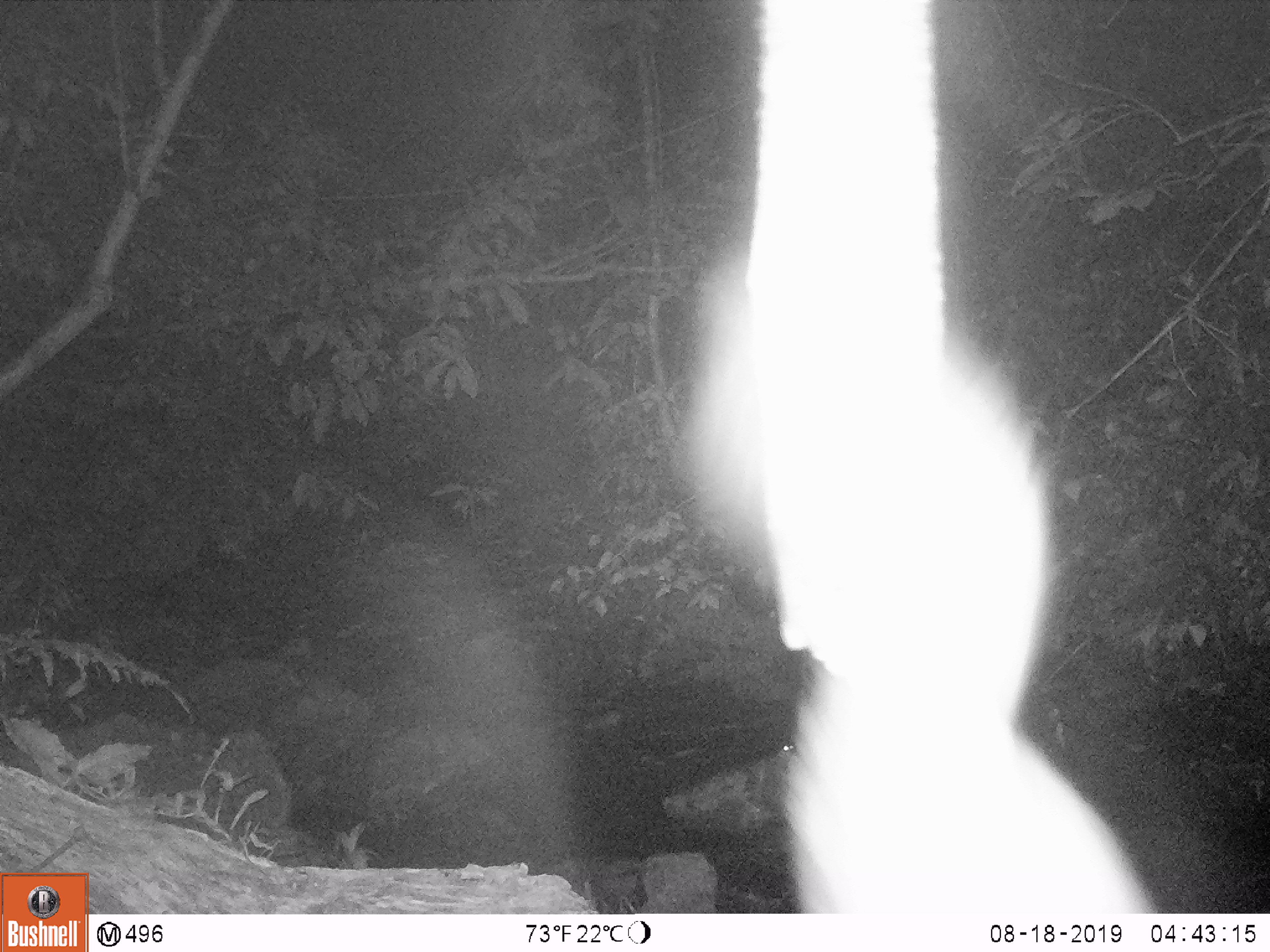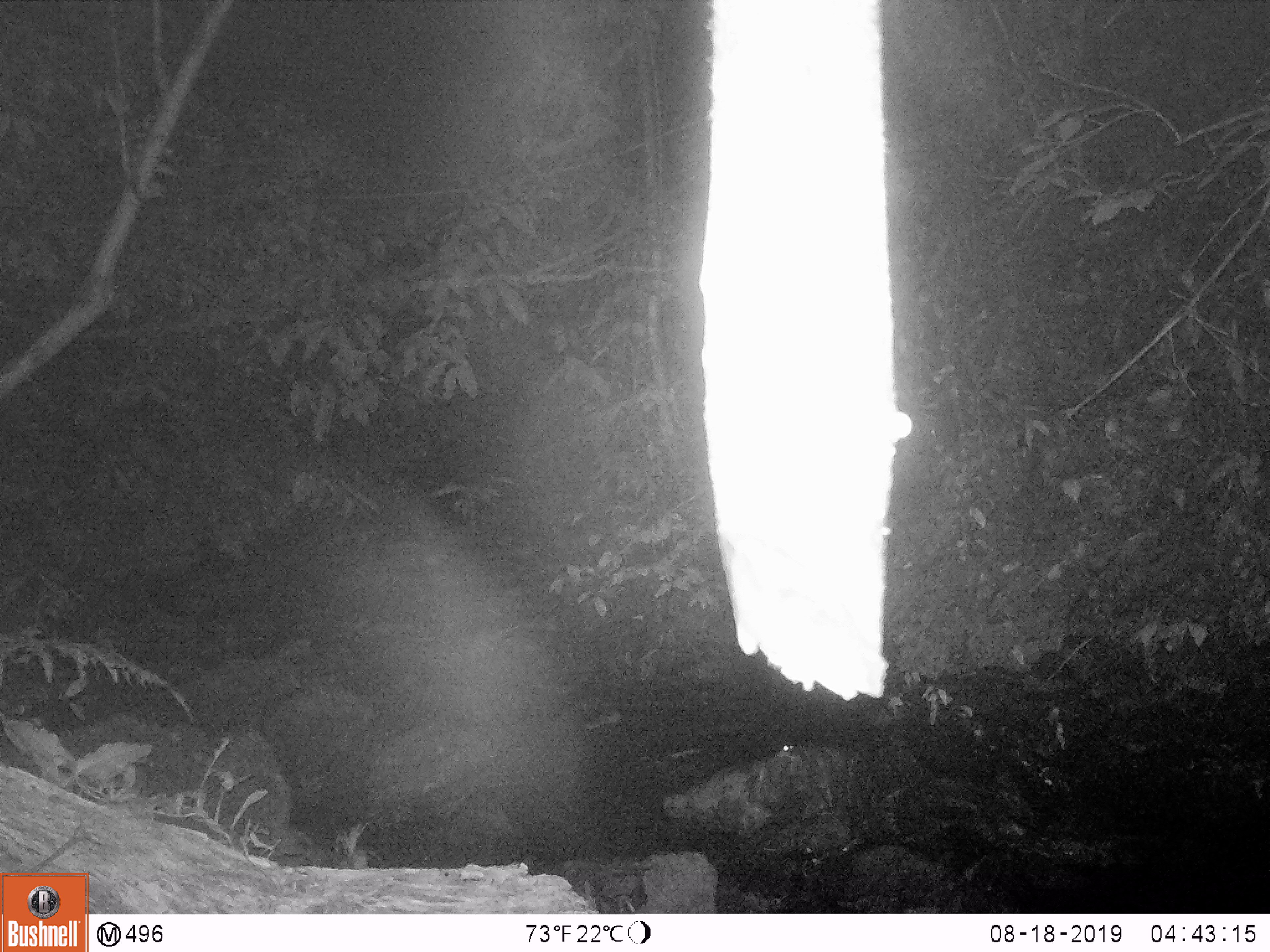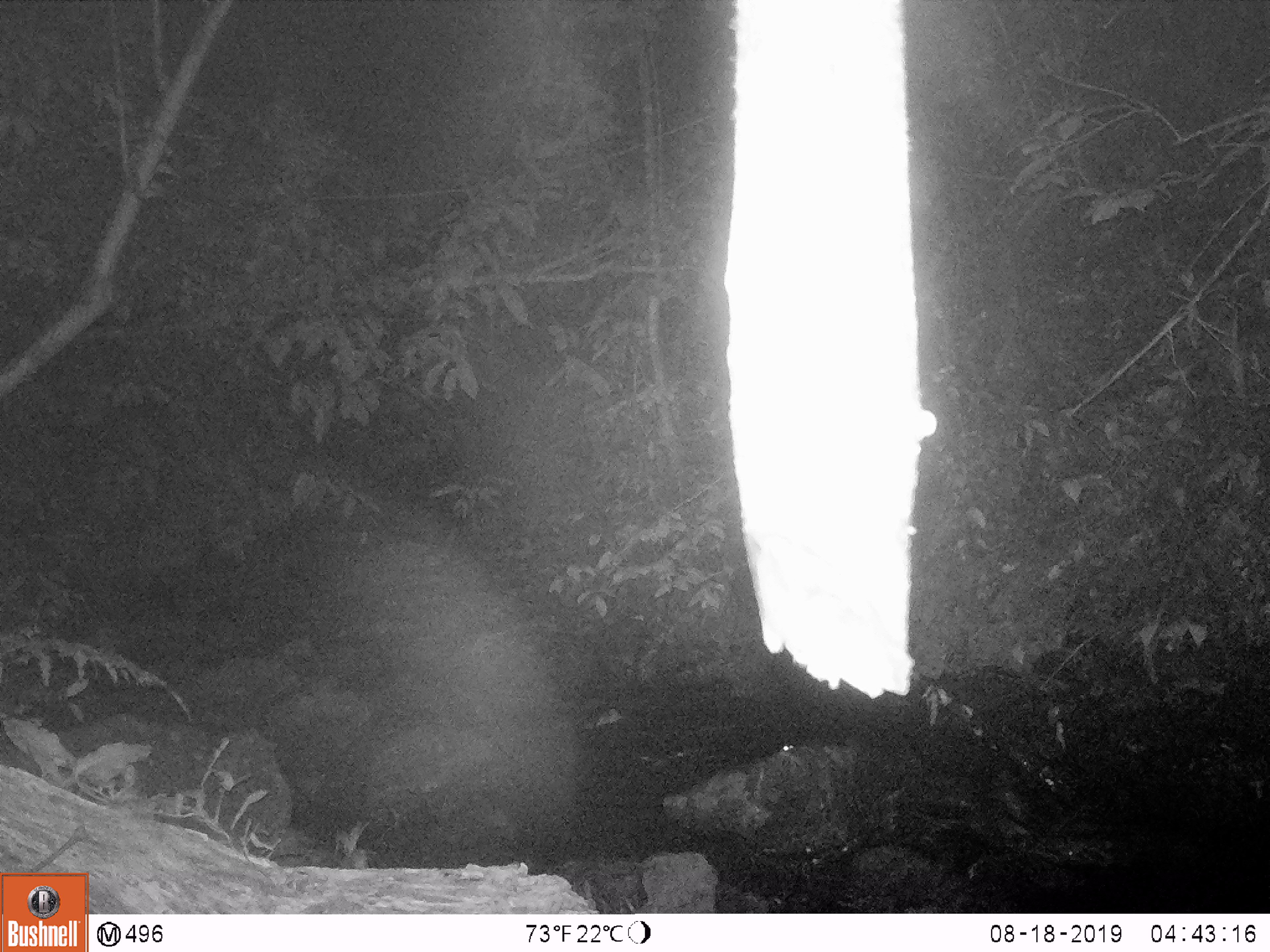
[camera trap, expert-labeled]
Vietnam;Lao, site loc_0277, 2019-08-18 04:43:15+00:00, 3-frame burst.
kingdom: Animalia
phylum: Chordata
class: Mammalia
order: Carnivora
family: Viverridae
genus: Paguma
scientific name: Paguma larvata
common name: masked palm civet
Masked palm civet (Paguma larvata). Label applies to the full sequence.